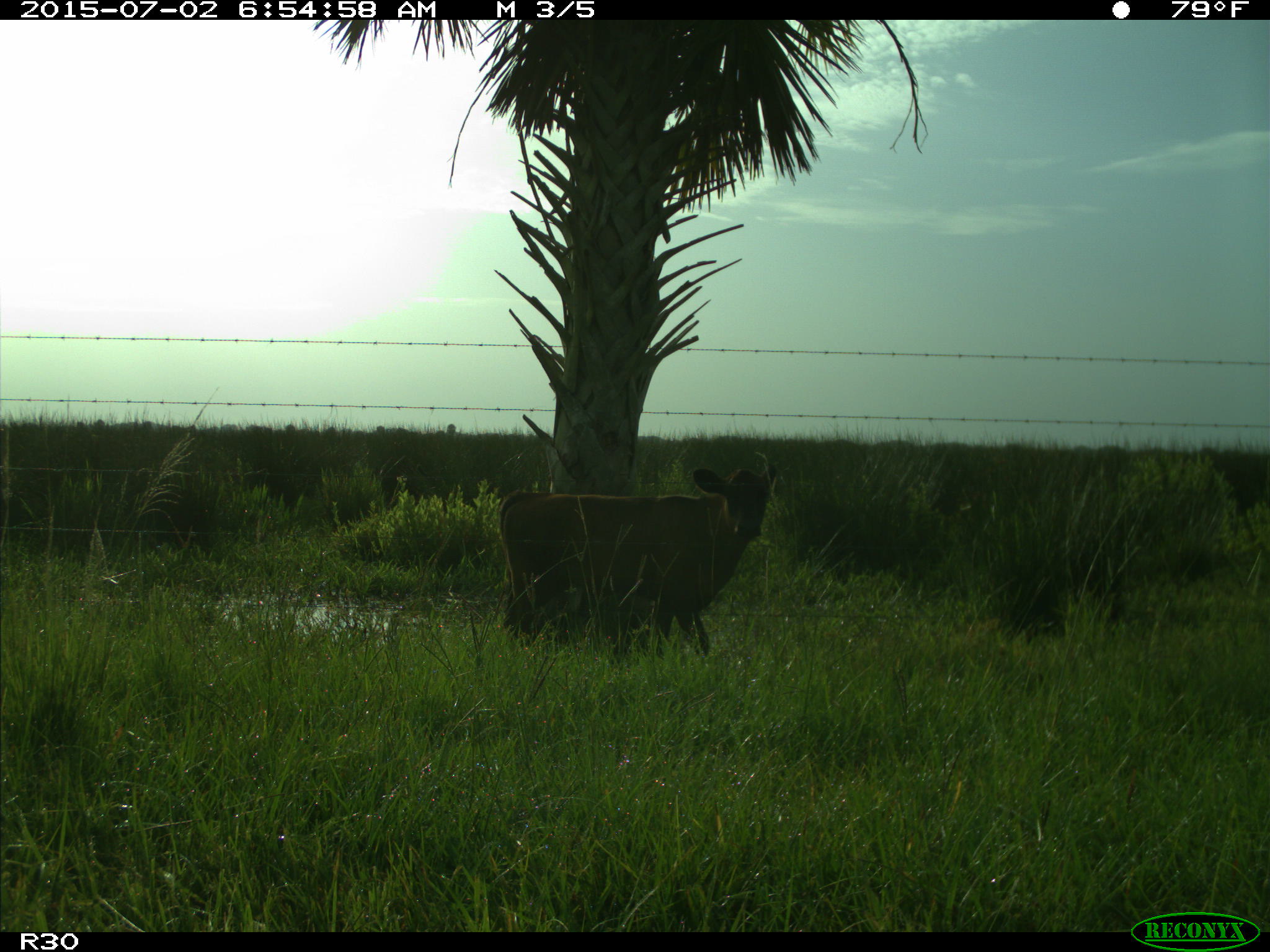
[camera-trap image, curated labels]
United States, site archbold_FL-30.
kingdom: Animalia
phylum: Chordata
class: Mammalia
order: Artiodactyla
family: Bovidae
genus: Bos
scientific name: Bos taurus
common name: domestic cow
Bos taurus (domestic cow).